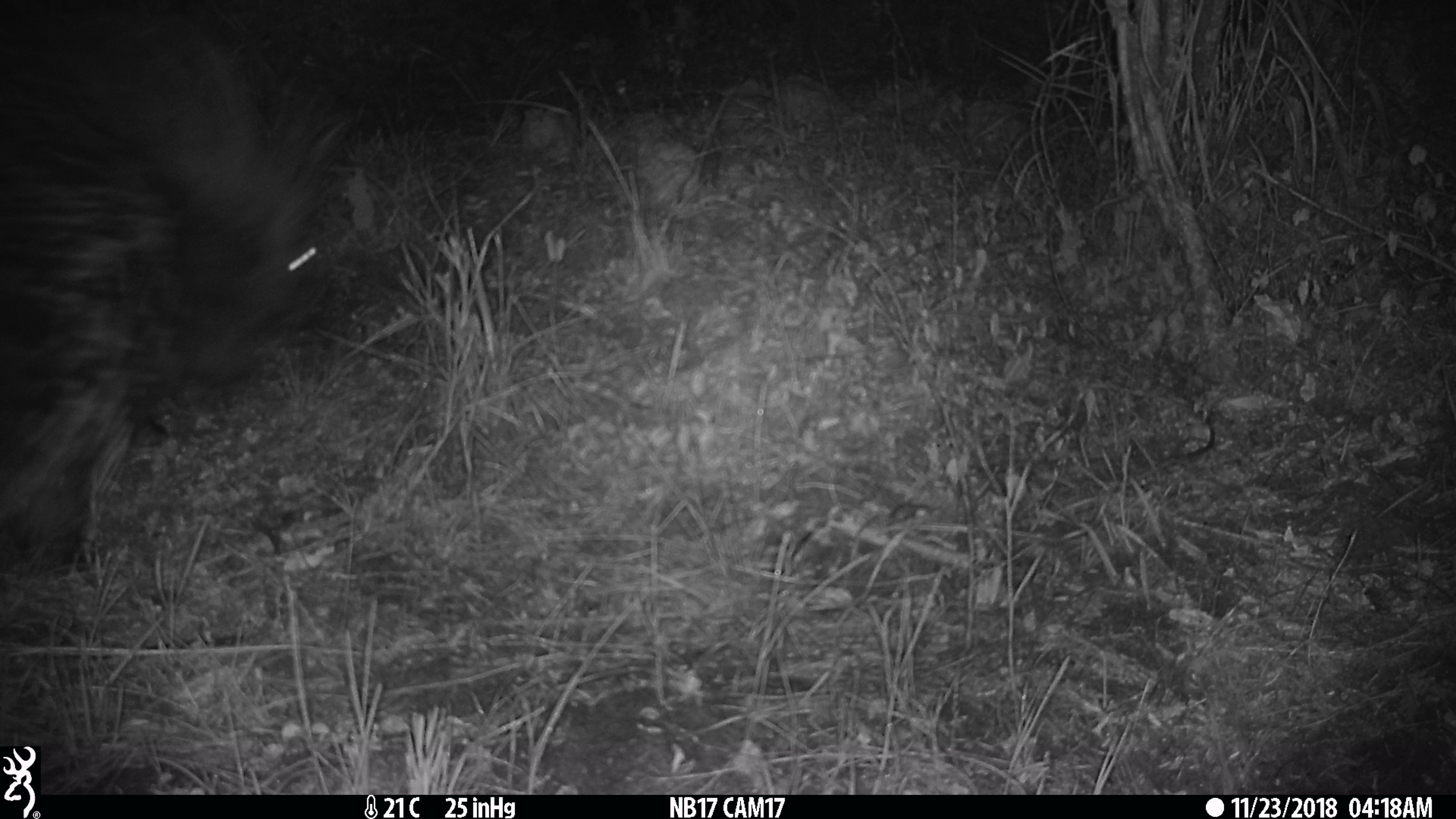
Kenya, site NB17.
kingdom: Animalia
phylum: Chordata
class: Mammalia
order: Rodentia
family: Hystricidae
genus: Hystrix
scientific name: Hystrix africaeaustralis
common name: porcupine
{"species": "porcupine (Hystrix africaeaustralis)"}